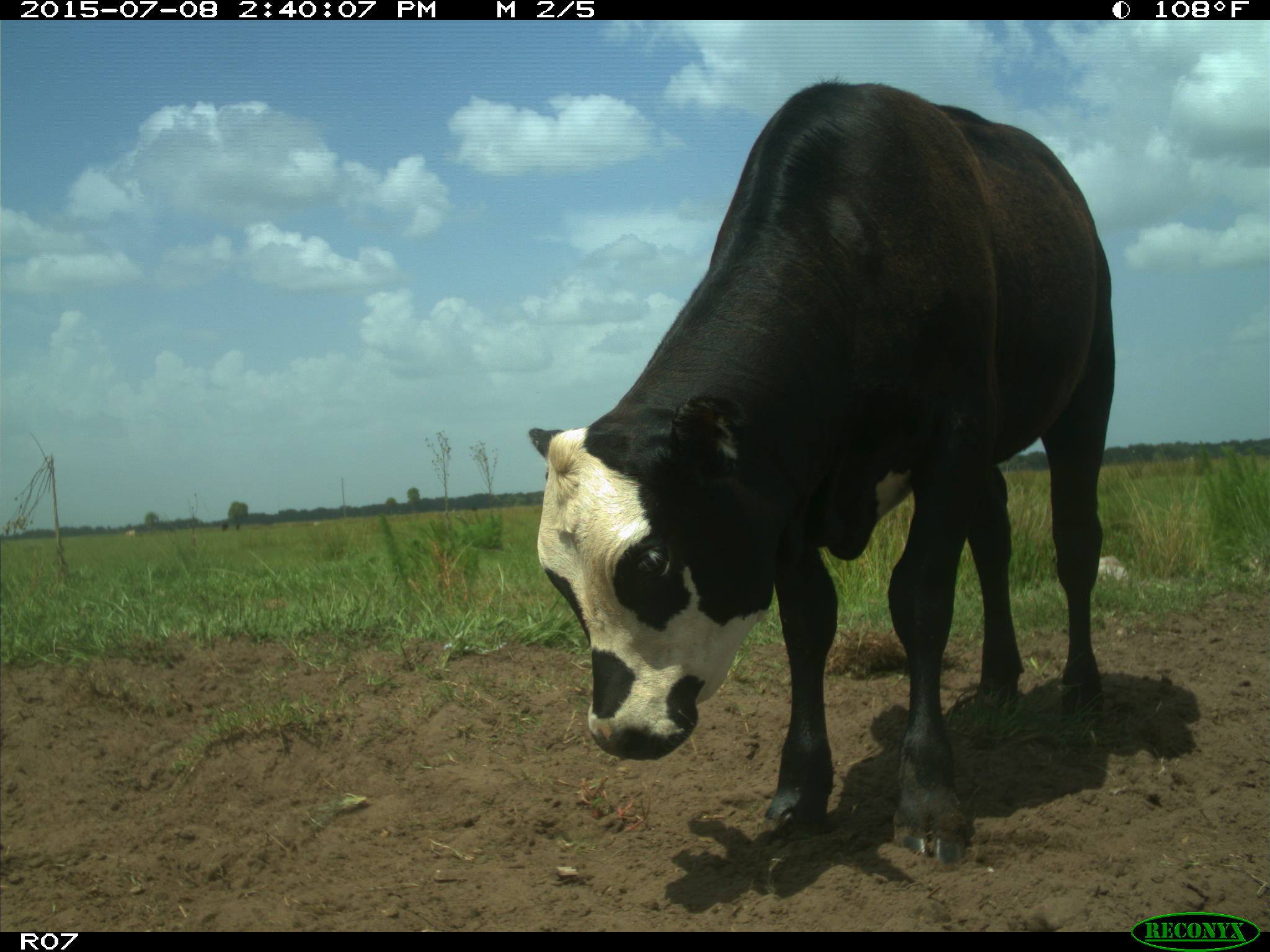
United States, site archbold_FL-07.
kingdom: Animalia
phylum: Chordata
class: Mammalia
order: Artiodactyla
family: Bovidae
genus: Bos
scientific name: Bos taurus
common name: domestic cow